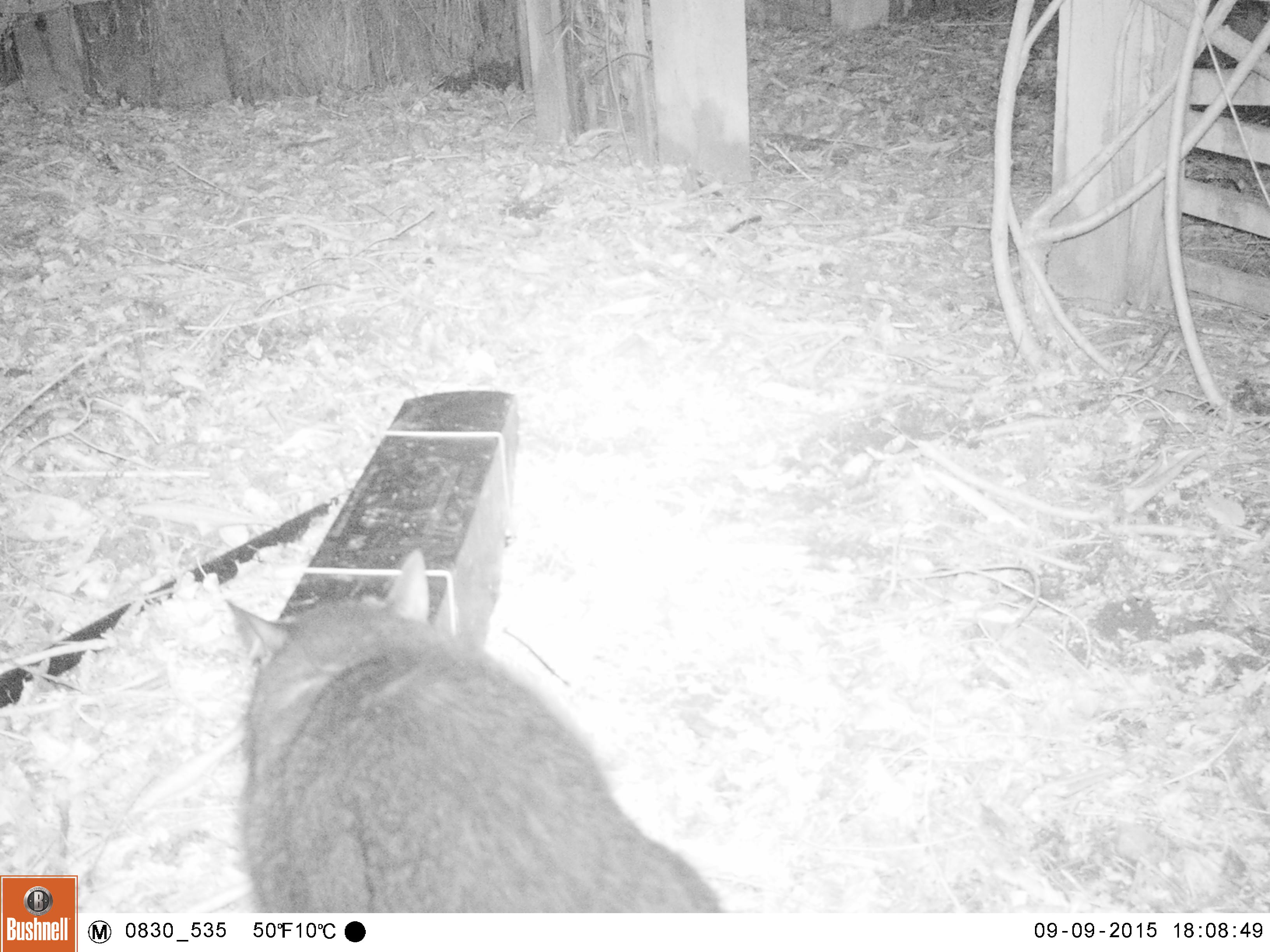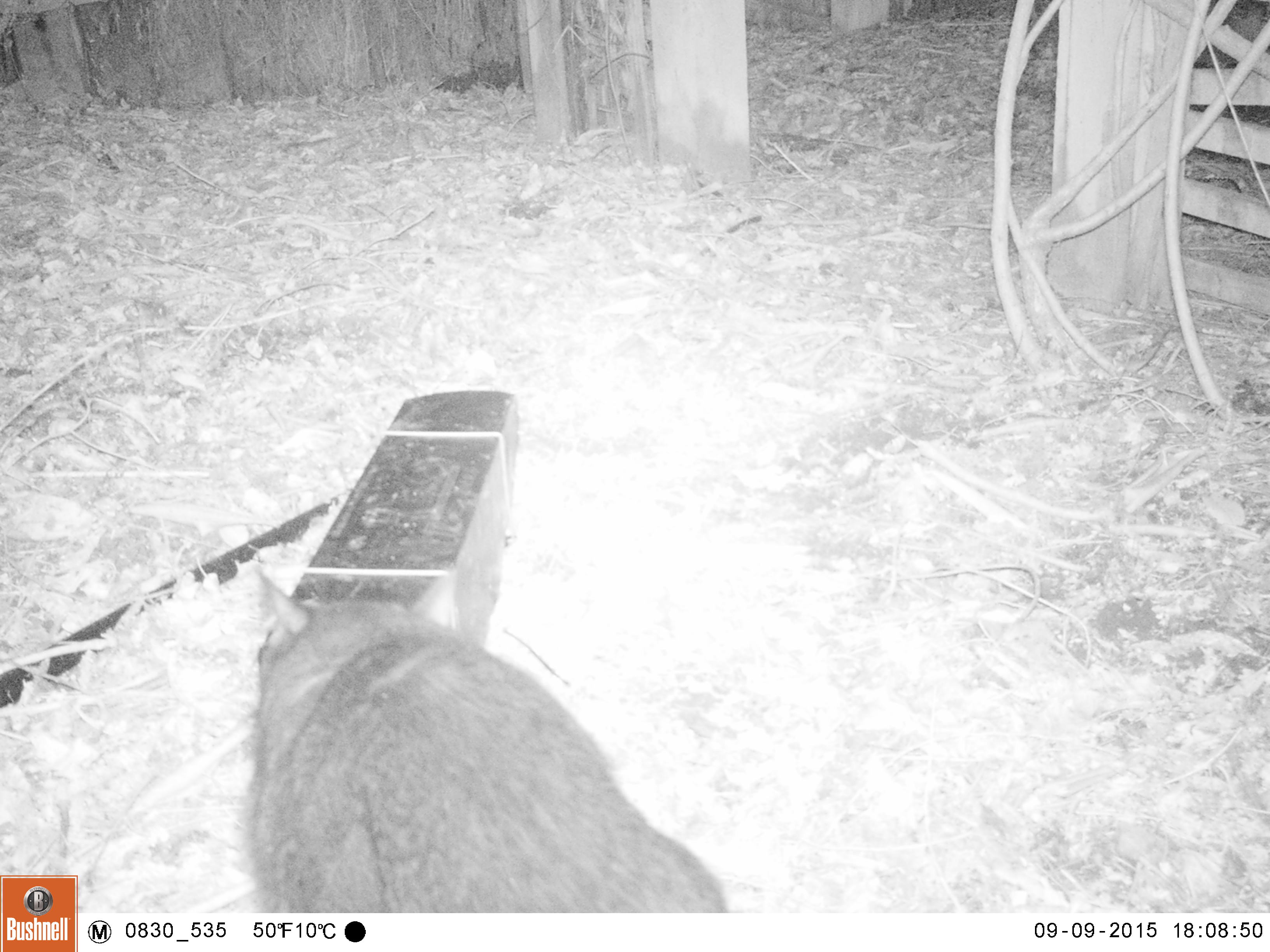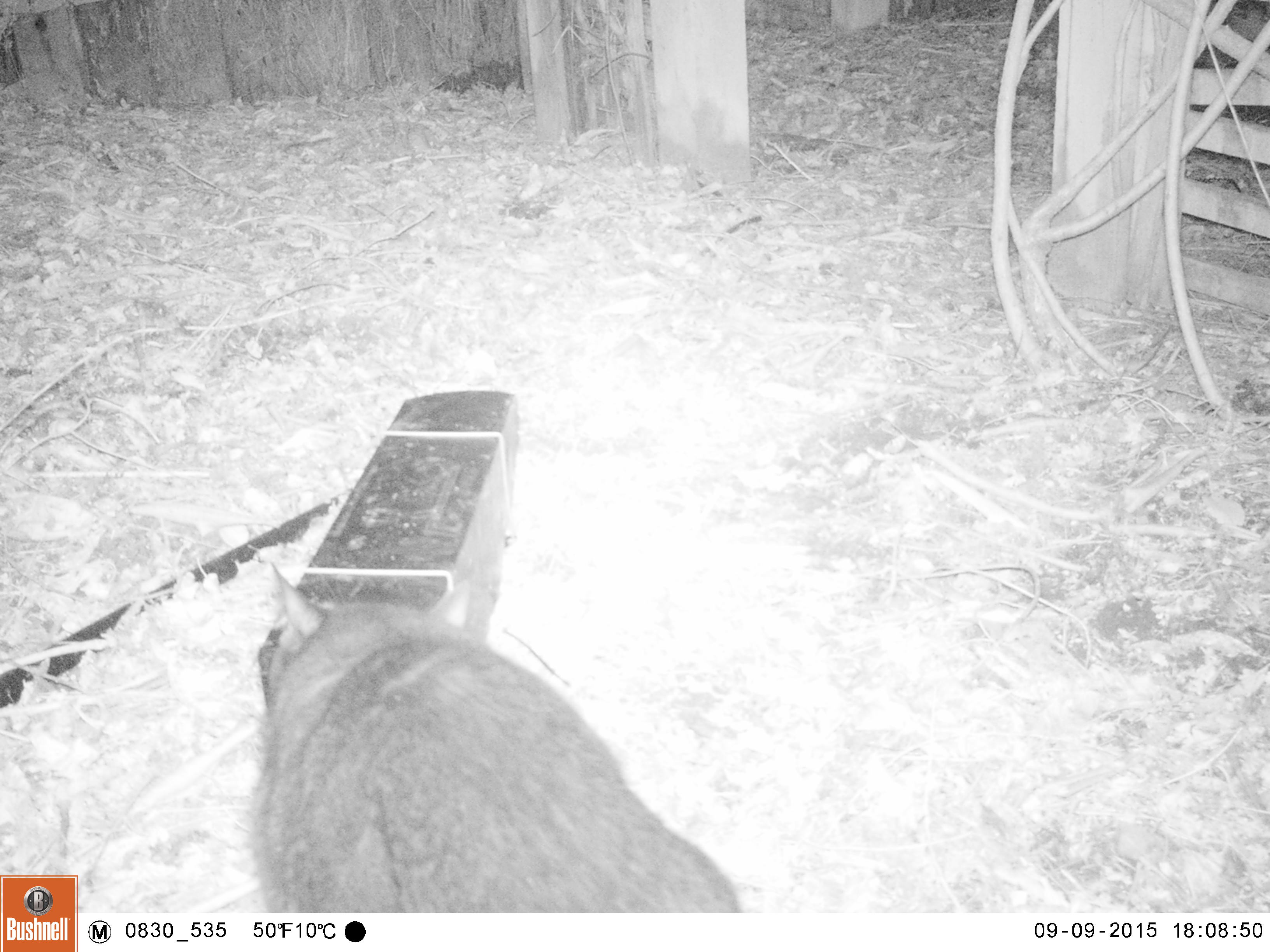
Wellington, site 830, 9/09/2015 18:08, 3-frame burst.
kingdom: Animalia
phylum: Chordata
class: Mammalia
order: Carnivora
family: Felidae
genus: Felis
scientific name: Felis catus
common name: cat